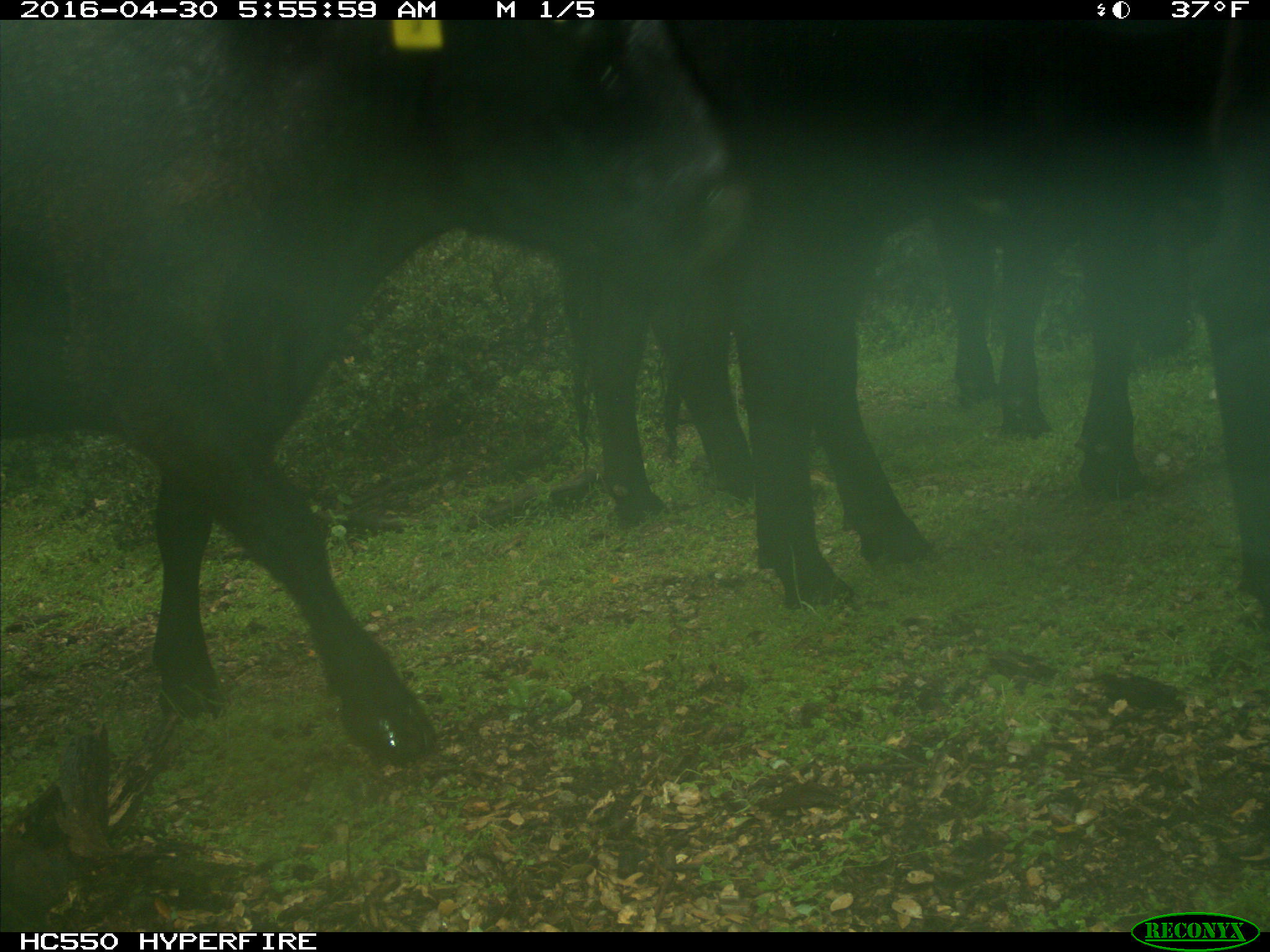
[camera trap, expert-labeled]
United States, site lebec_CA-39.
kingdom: Animalia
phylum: Chordata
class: Mammalia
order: Artiodactyla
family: Bovidae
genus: Bos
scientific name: Bos taurus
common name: domestic cow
Bos taurus (domestic cow).